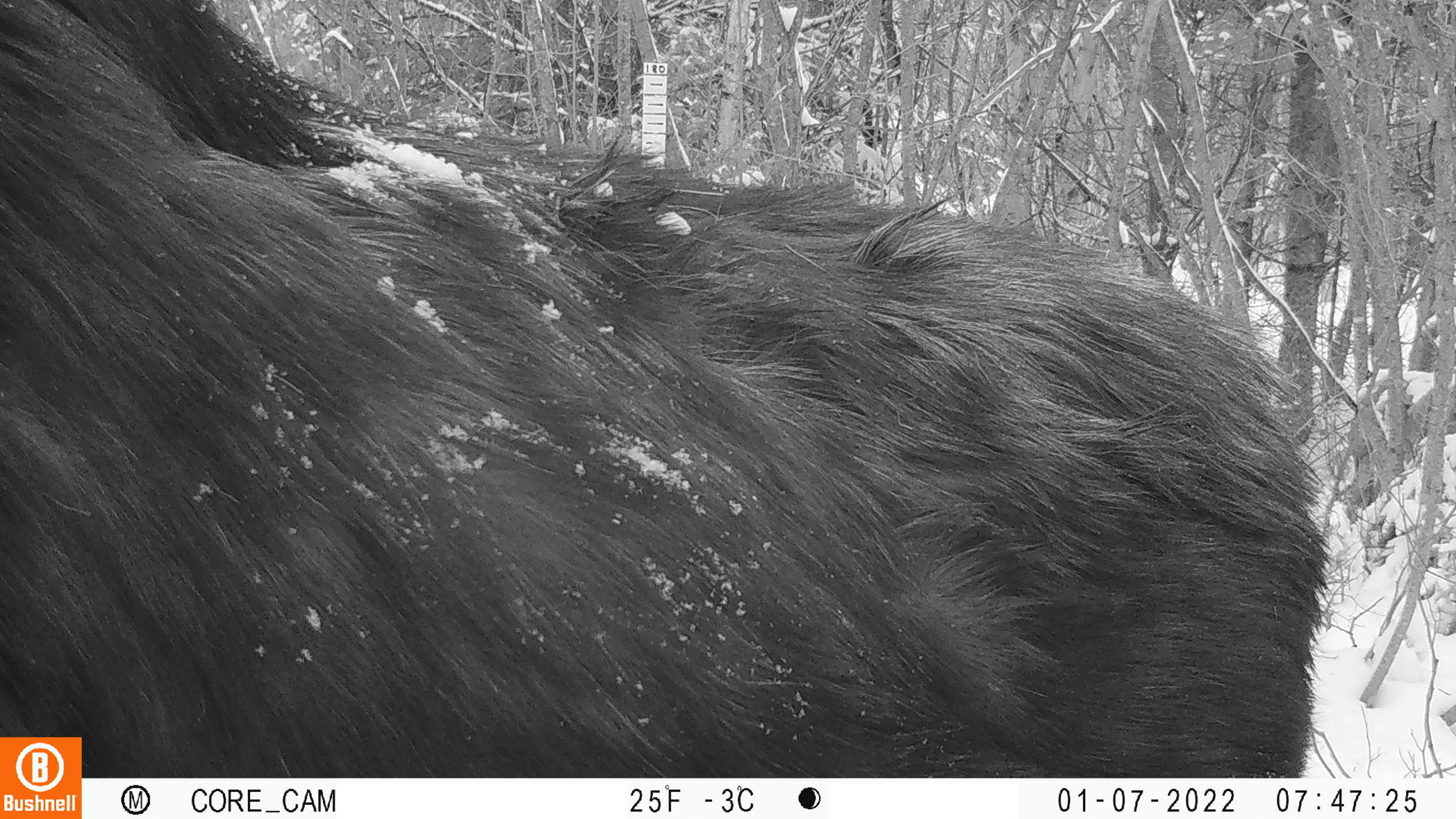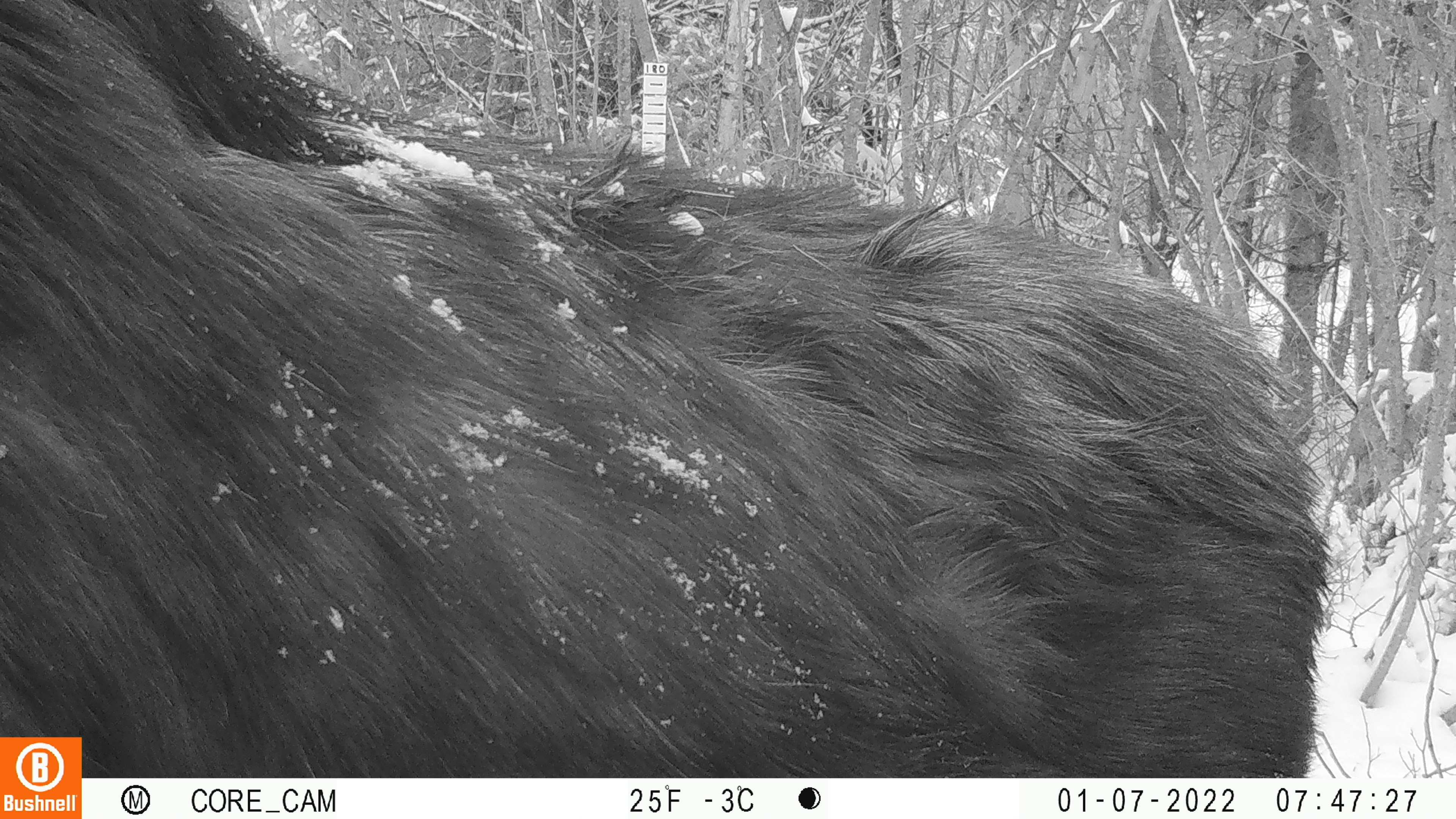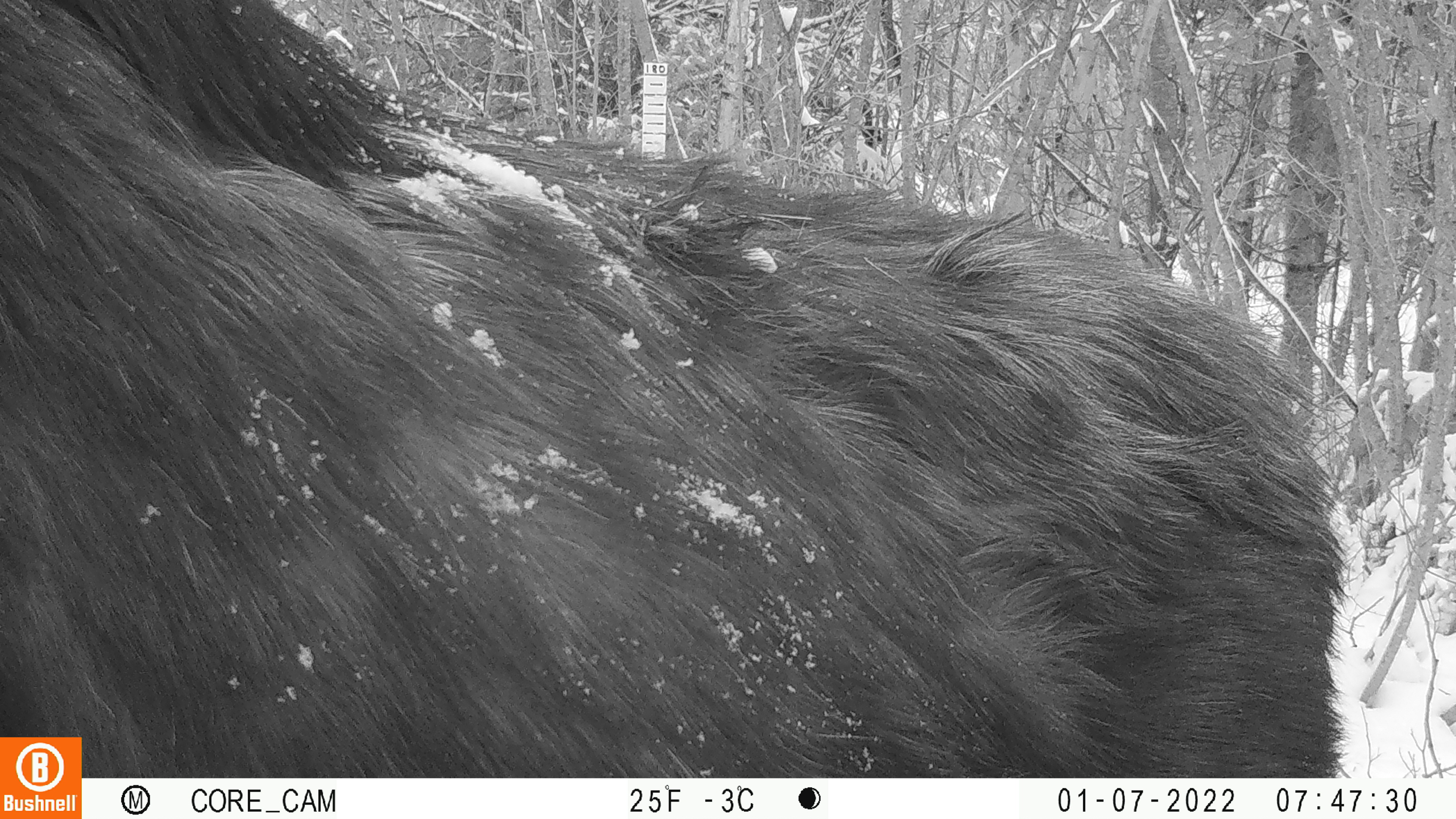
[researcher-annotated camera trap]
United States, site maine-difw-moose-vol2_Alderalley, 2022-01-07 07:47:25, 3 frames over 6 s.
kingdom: Animalia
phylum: Chordata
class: Mammalia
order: Artiodactyla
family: Cervidae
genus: Alces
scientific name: Alces alces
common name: moose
Moose (Alces alces).